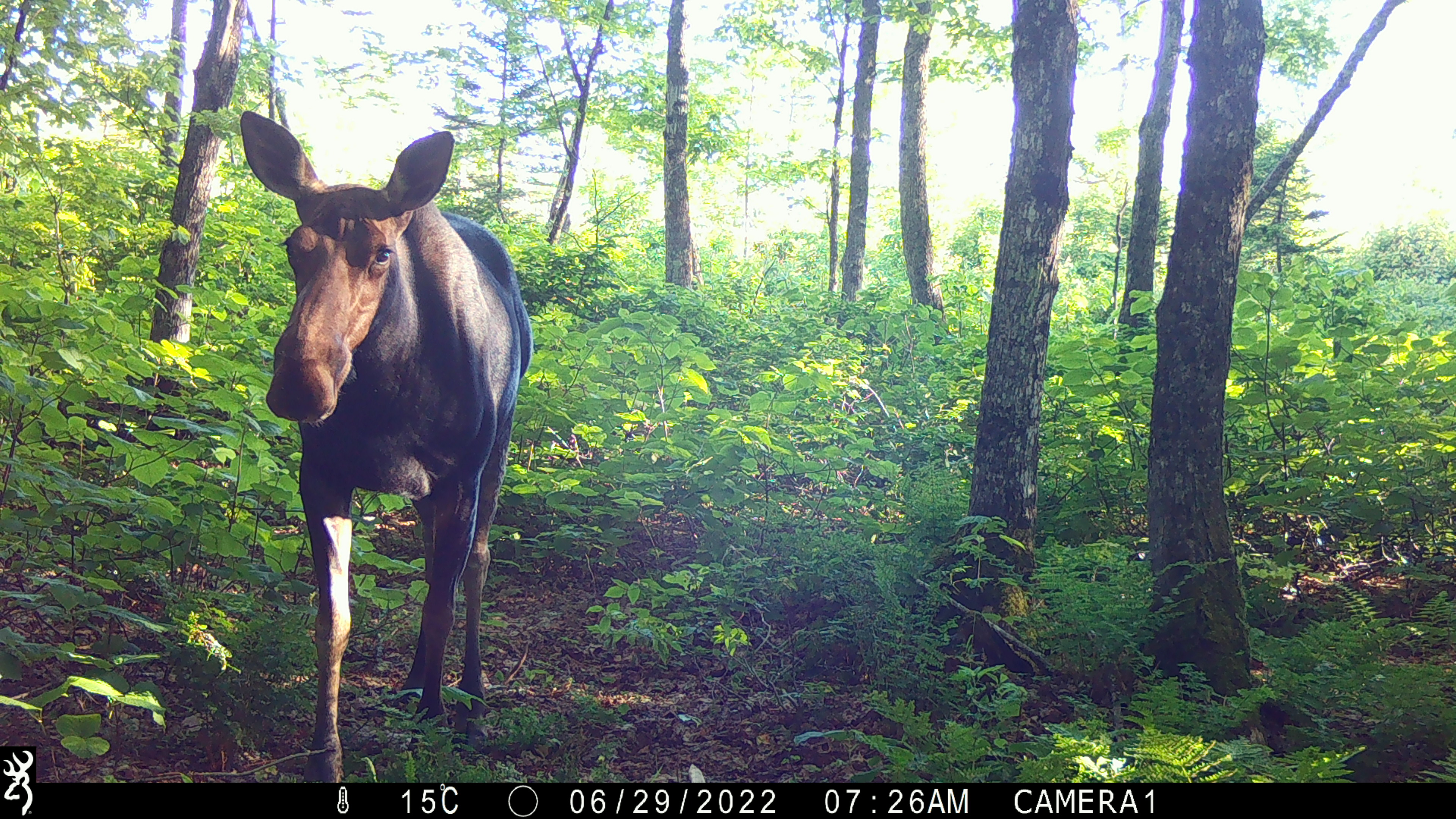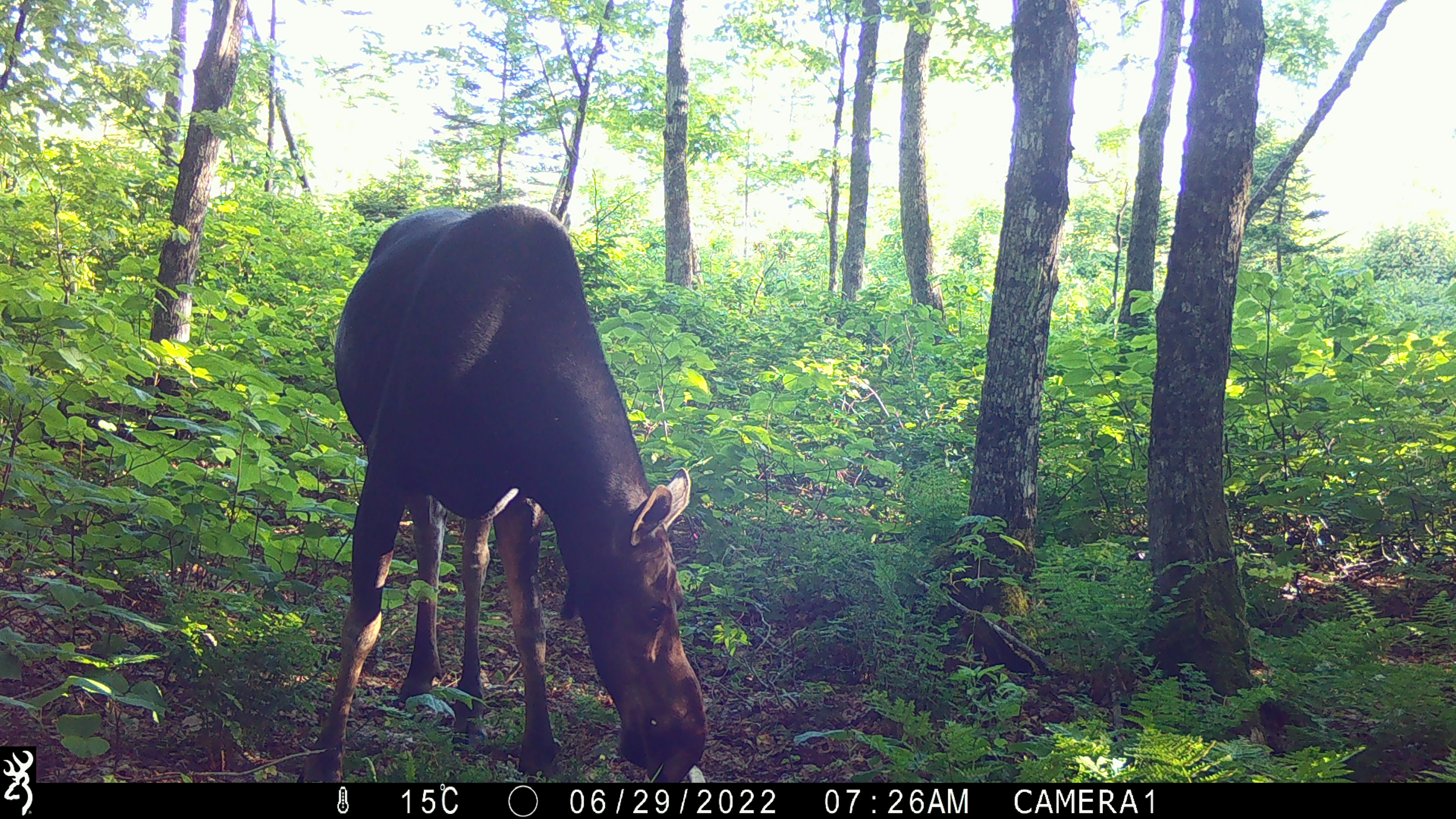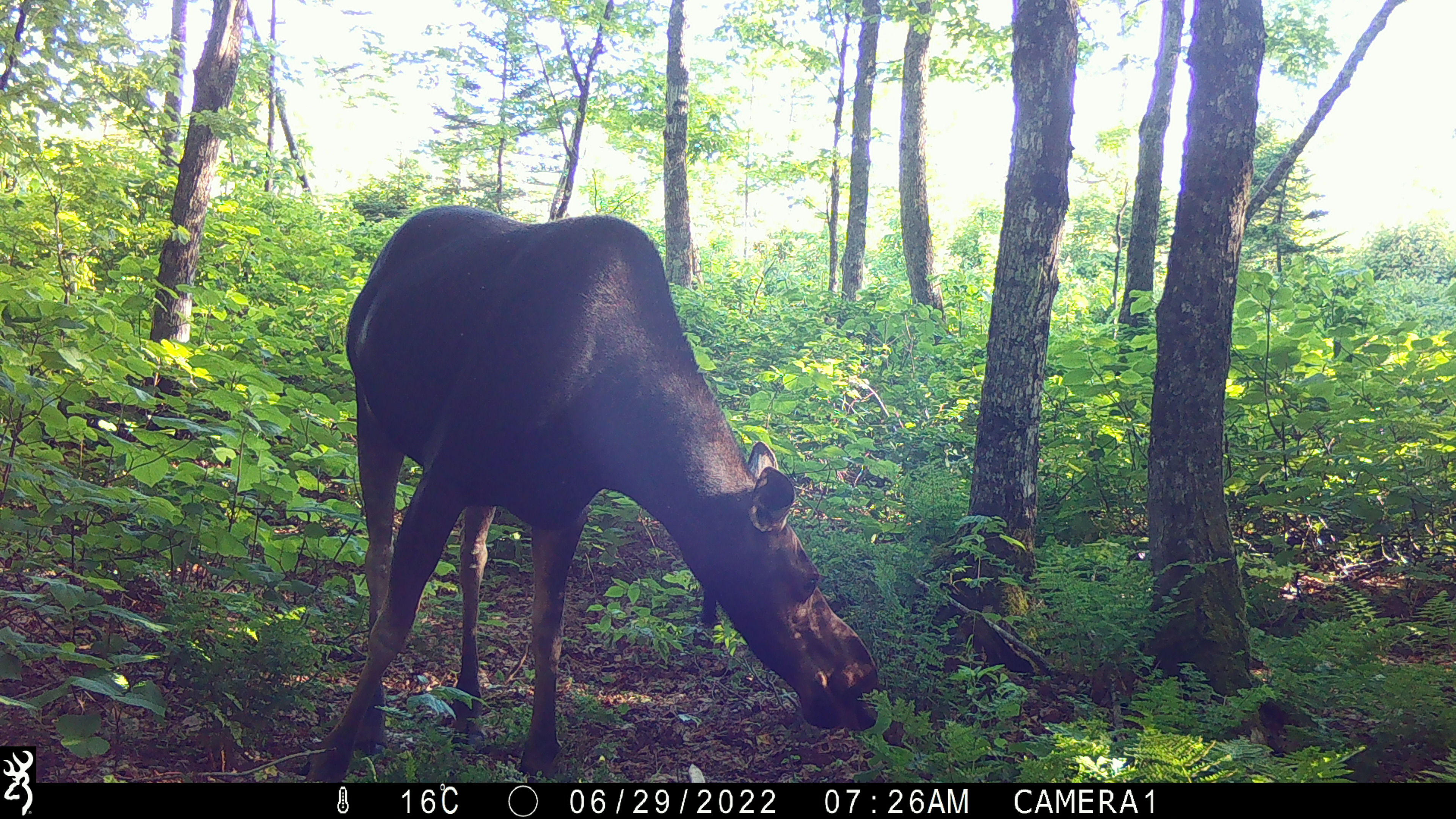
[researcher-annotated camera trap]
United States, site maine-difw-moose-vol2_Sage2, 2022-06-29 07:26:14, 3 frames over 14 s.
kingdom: Animalia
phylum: Chordata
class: Mammalia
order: Artiodactyla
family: Cervidae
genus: Alces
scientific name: Alces alces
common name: moose